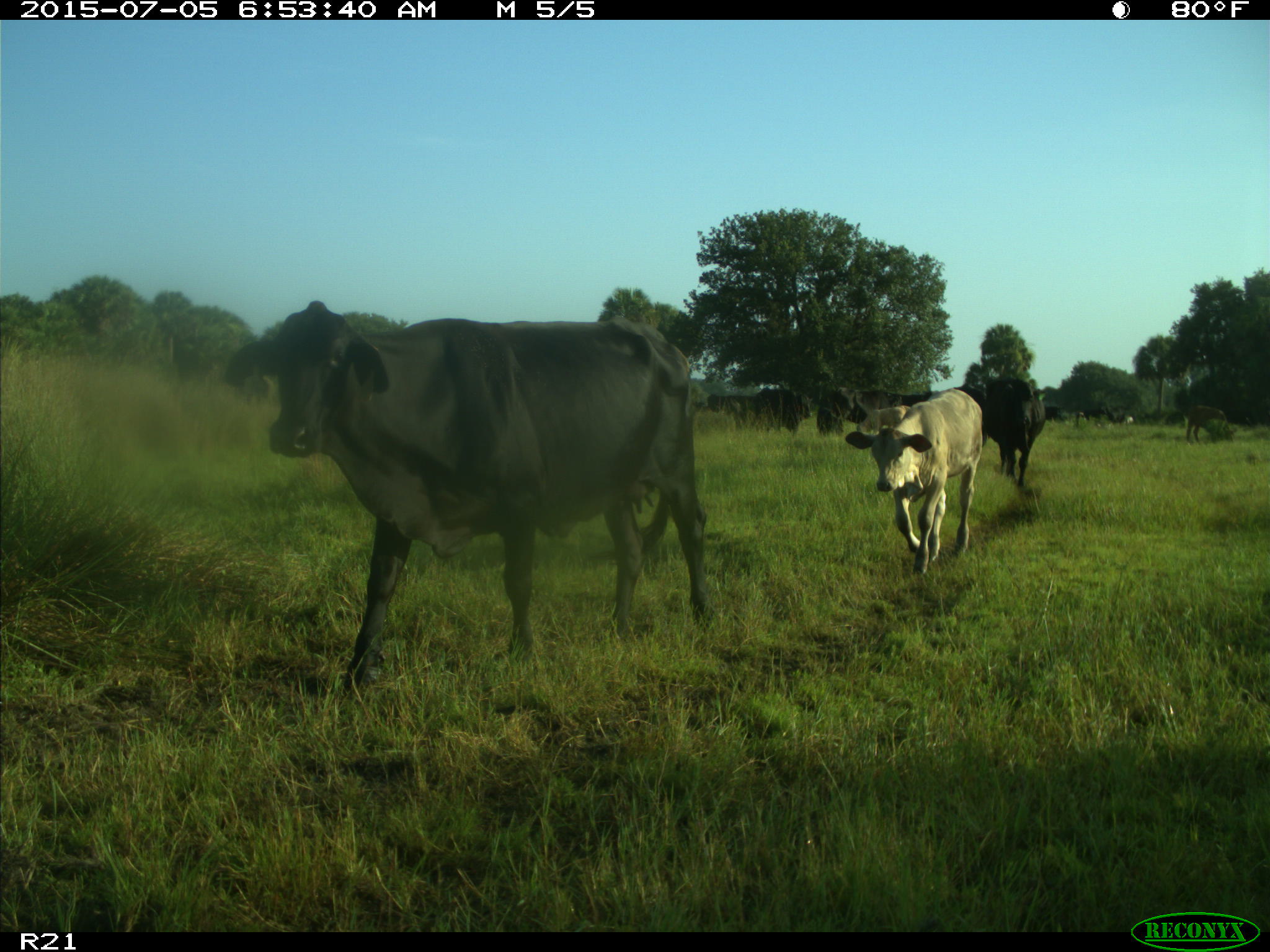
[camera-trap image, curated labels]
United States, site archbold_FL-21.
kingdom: Animalia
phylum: Chordata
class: Mammalia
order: Artiodactyla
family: Bovidae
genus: Bos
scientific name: Bos taurus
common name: domestic cow